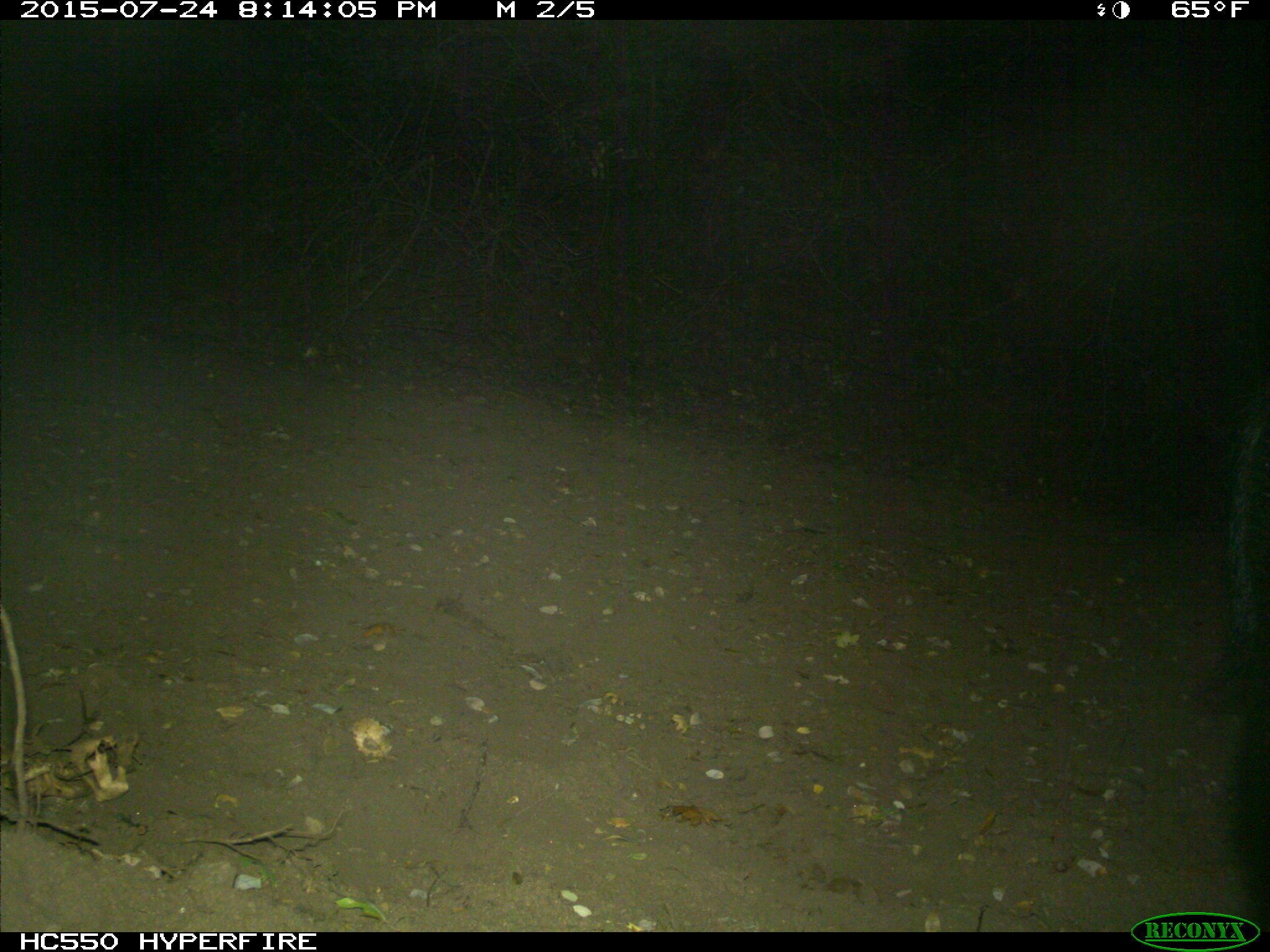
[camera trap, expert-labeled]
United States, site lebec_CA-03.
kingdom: Animalia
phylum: Chordata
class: Mammalia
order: Artiodactyla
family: Suidae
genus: Sus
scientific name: Sus scrofa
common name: wild boar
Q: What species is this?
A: Sus scrofa (wild boar).